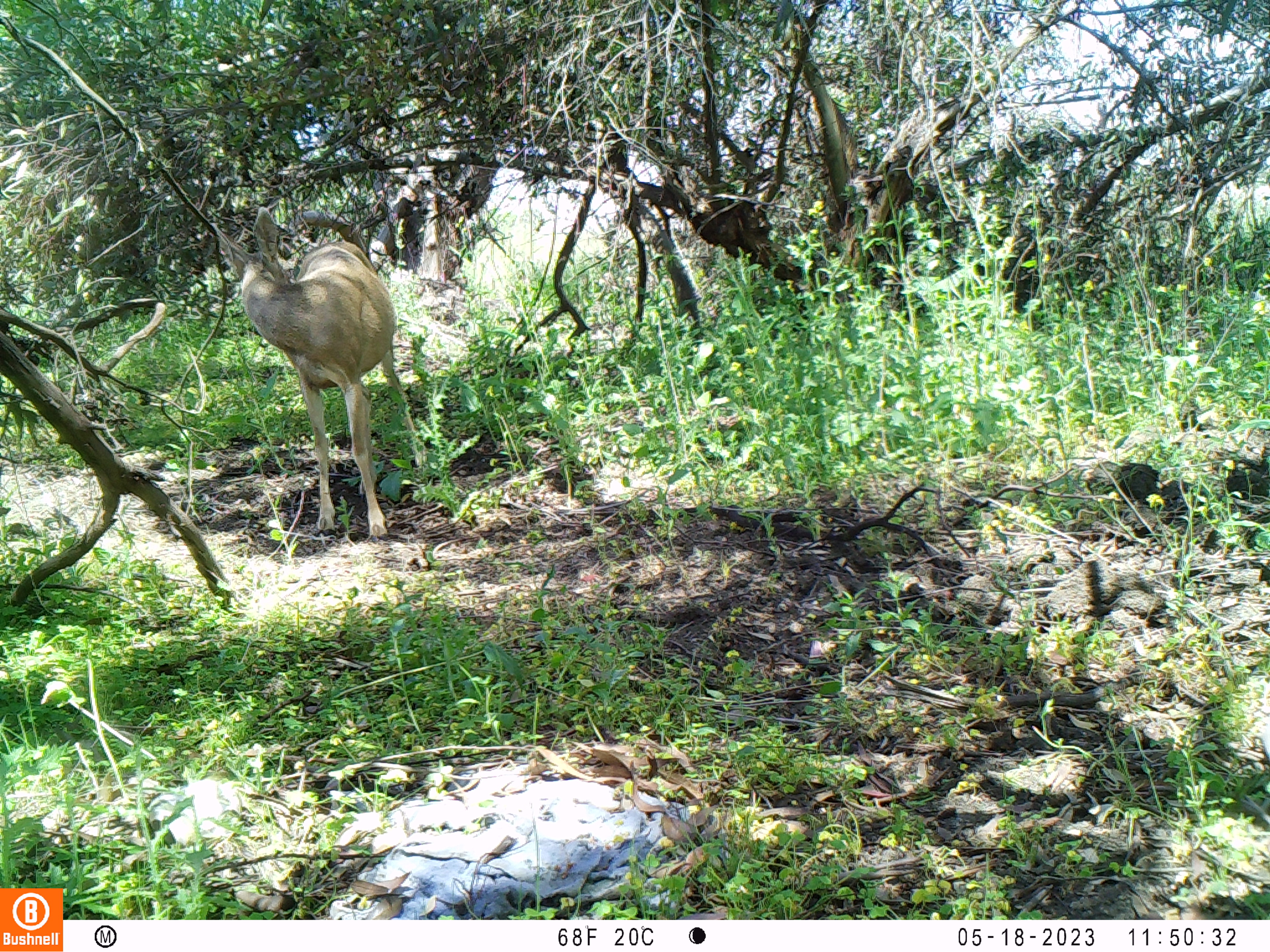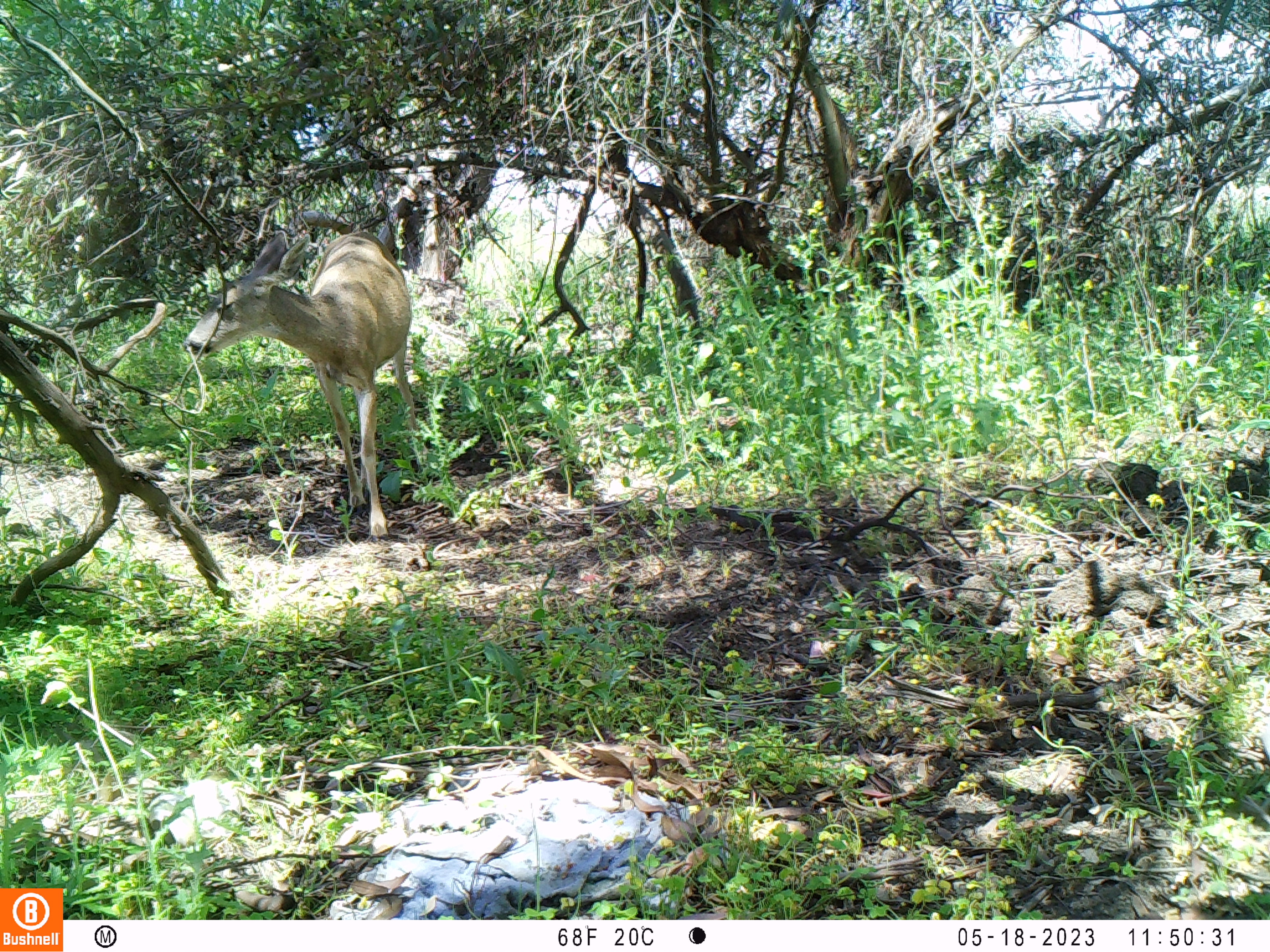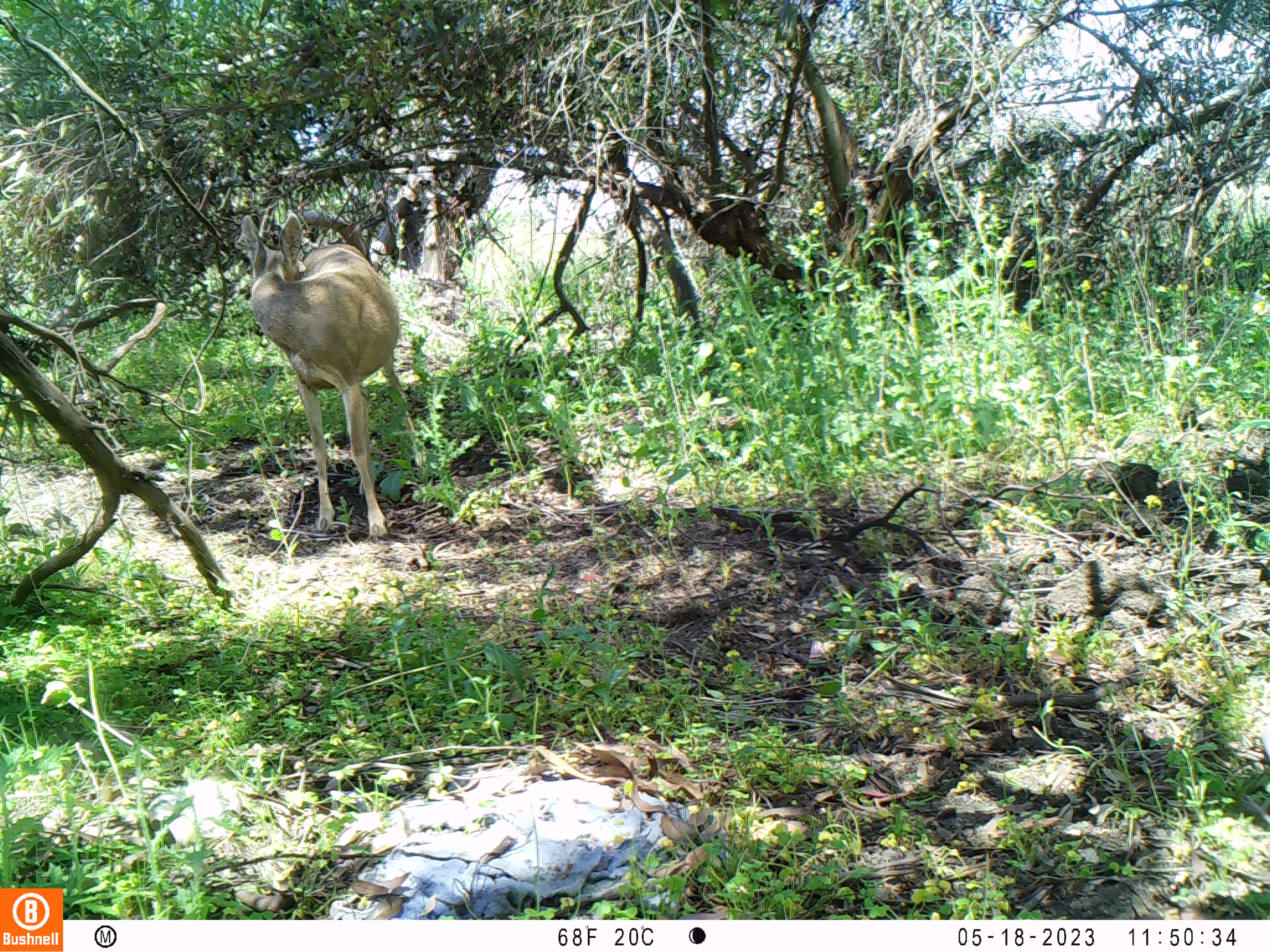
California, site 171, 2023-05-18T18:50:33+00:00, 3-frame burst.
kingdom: Animalia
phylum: Chordata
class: Mammalia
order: Artiodactyla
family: Cervidae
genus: Odocoileus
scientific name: Odocoileus hemionus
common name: mule deer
Mule deer (Odocoileus hemionus).